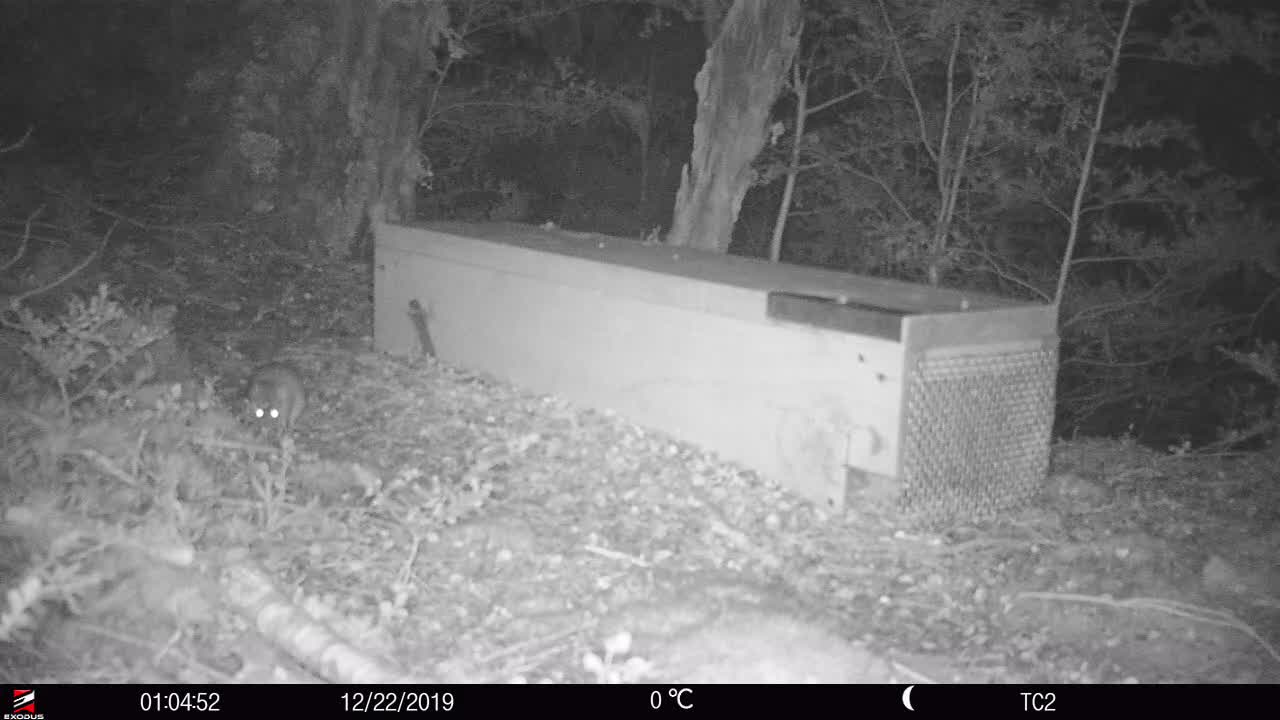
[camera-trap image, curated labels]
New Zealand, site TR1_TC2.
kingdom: Animalia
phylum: Chordata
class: Mammalia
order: Rodentia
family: Muridae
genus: Rattus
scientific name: Rattus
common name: rat